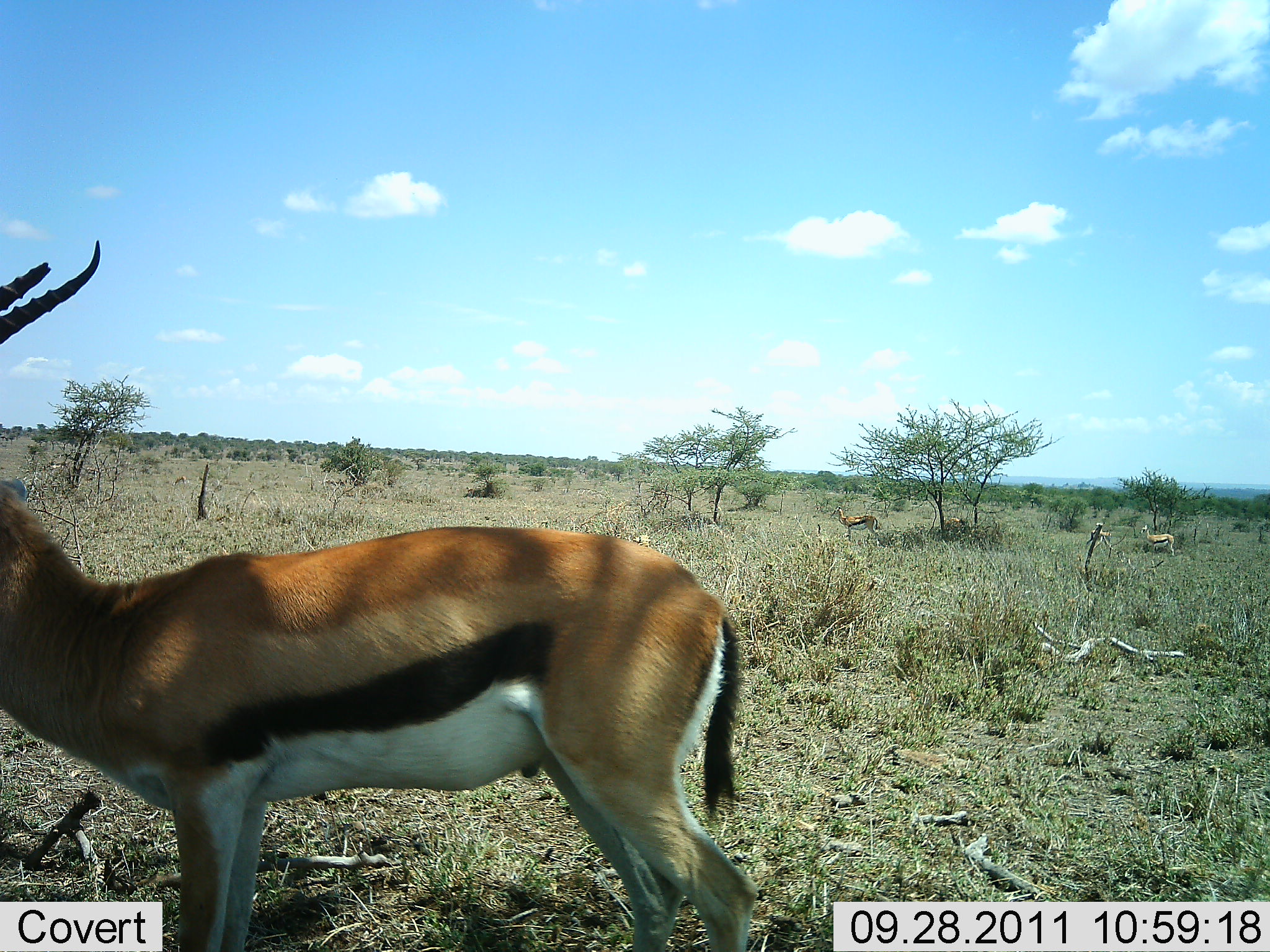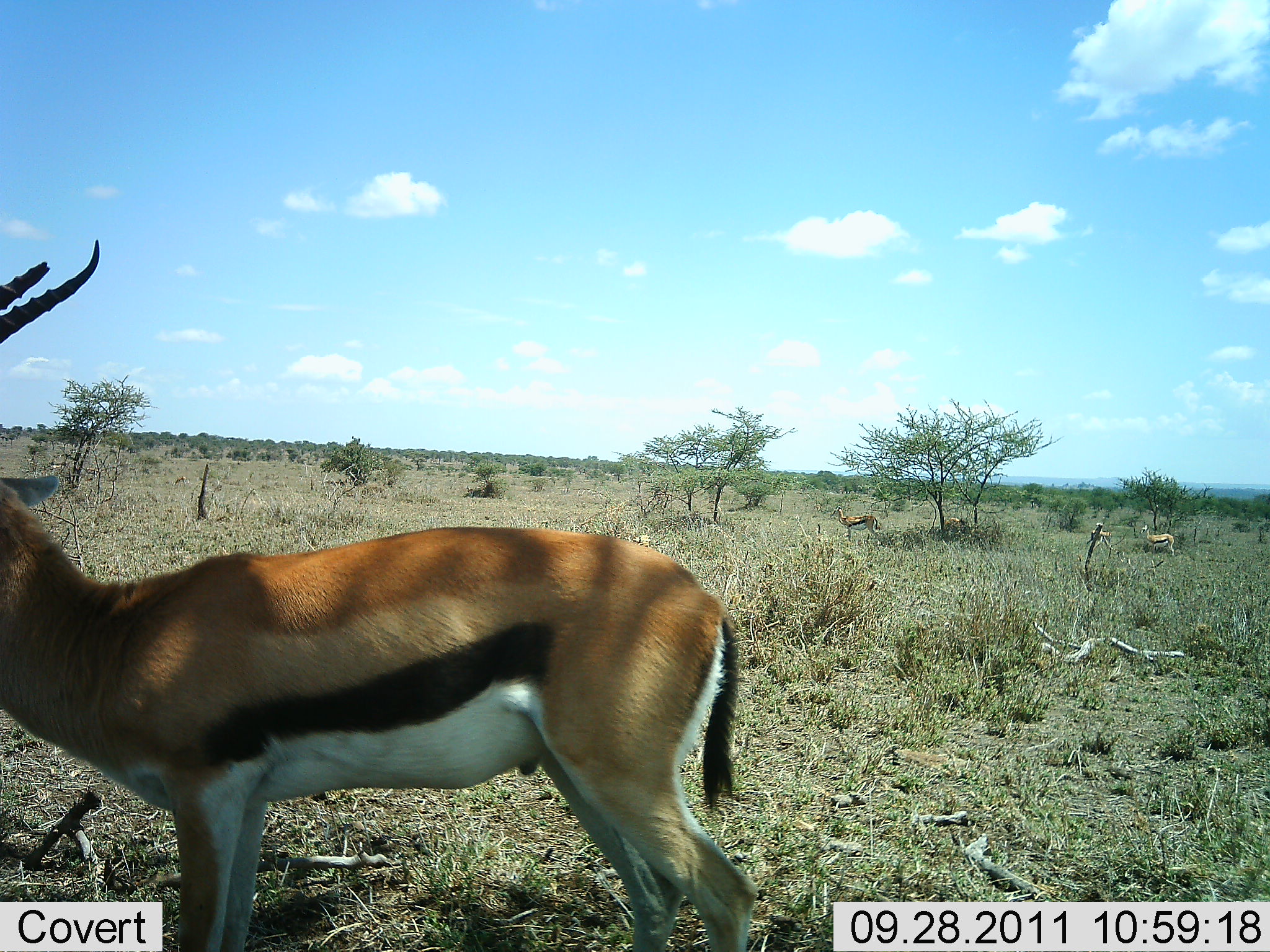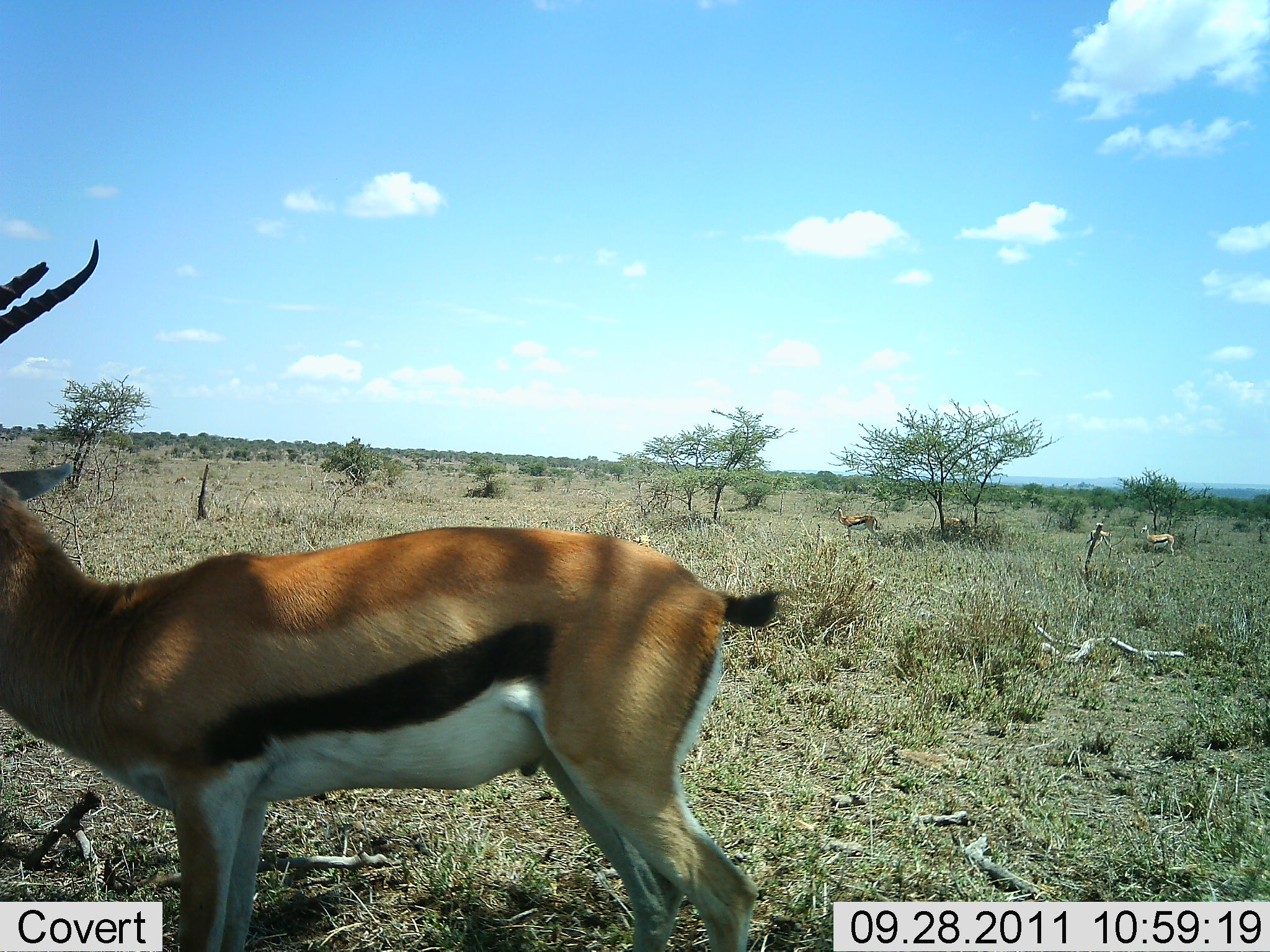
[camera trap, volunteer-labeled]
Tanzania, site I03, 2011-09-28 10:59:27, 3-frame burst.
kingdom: Animalia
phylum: Chordata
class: Mammalia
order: Artiodactyla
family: Bovidae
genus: Eudorcas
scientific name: Eudorcas thomsonii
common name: thomson's gazelle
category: gazellethomsons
Gazellethomsons (thomson's gazelle) (Eudorcas thomsonii), count 1. Behavior (volunteer vote fractions): standing 100%, resting 0%, moving 0%, interacting 0%. Young present (vote fraction): 0%. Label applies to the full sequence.